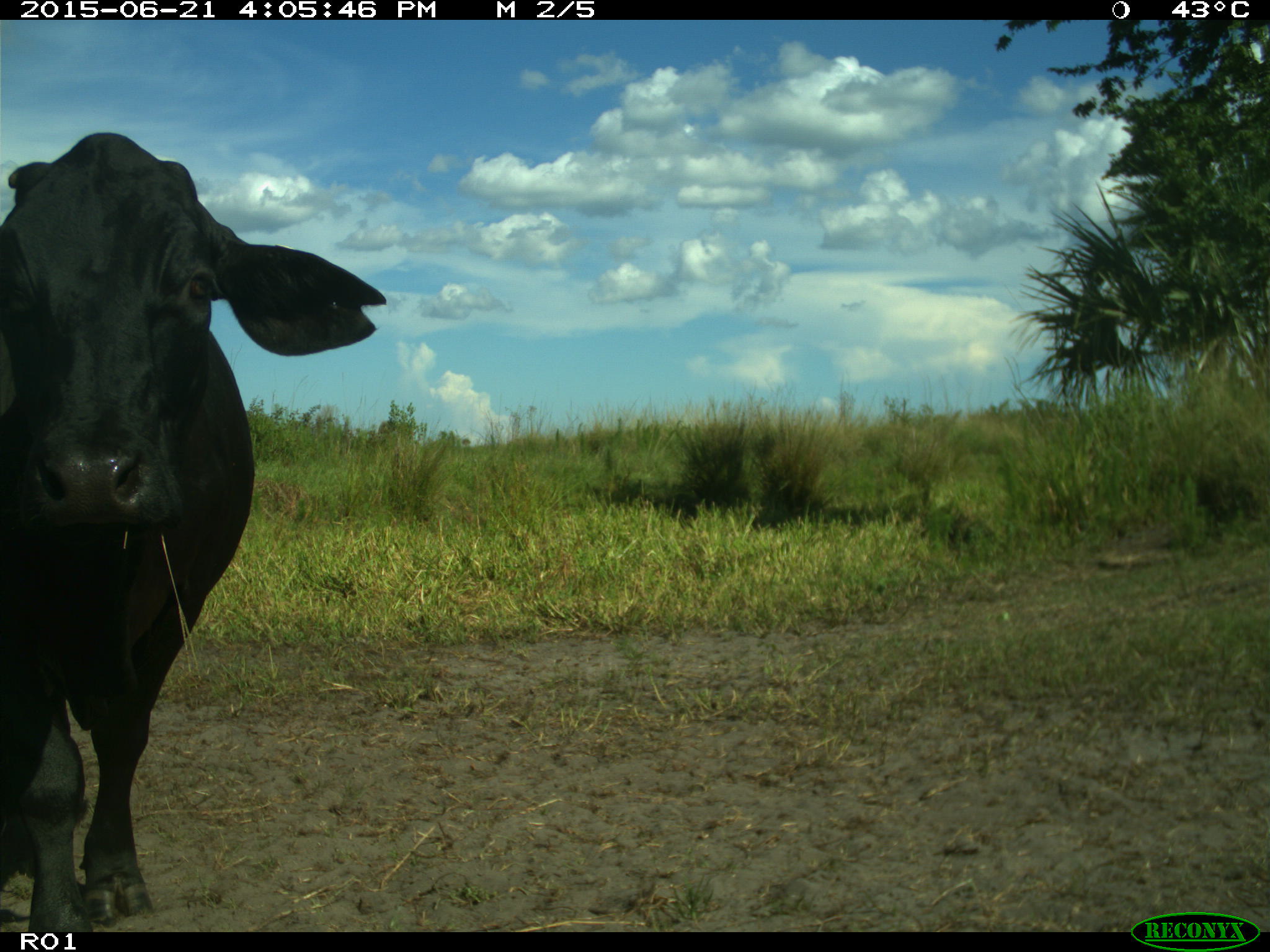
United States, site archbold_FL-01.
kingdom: Animalia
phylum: Chordata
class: Mammalia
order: Artiodactyla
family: Bovidae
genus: Bos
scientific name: Bos taurus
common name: domestic cow